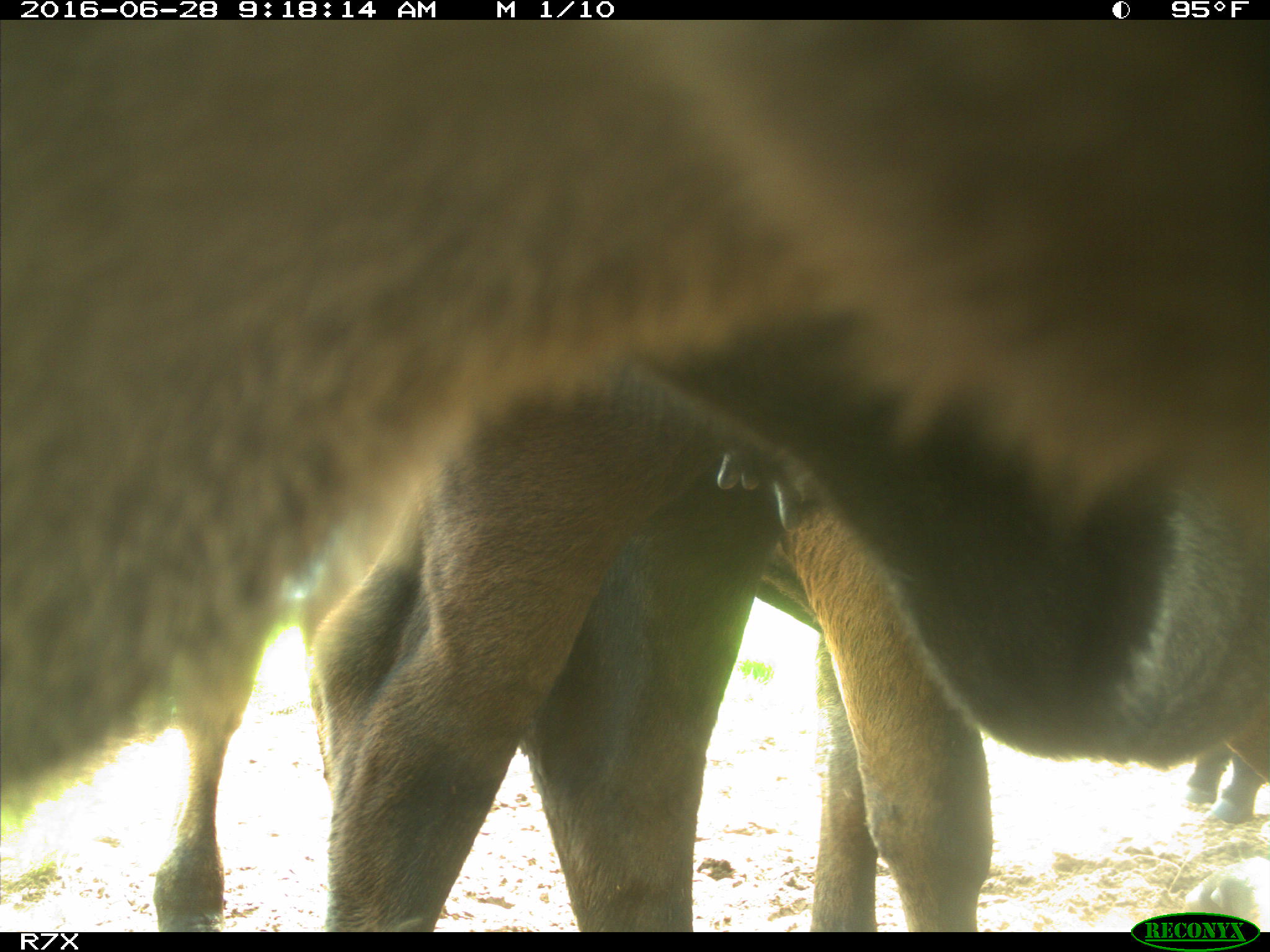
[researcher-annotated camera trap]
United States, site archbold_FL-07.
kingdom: Animalia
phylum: Chordata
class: Mammalia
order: Artiodactyla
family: Bovidae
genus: Bos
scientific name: Bos taurus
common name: domestic cow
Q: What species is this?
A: Bos taurus (domestic cow).